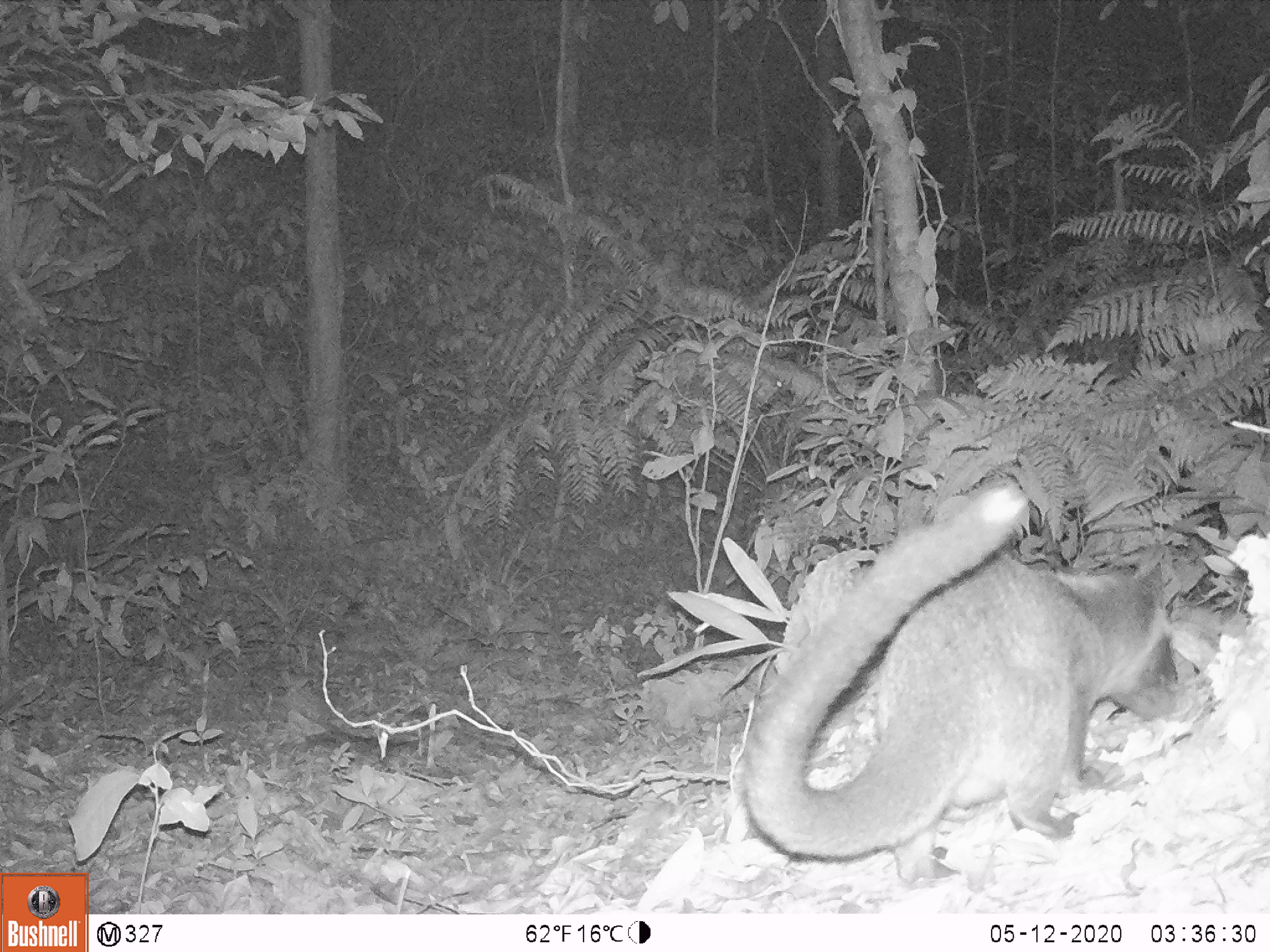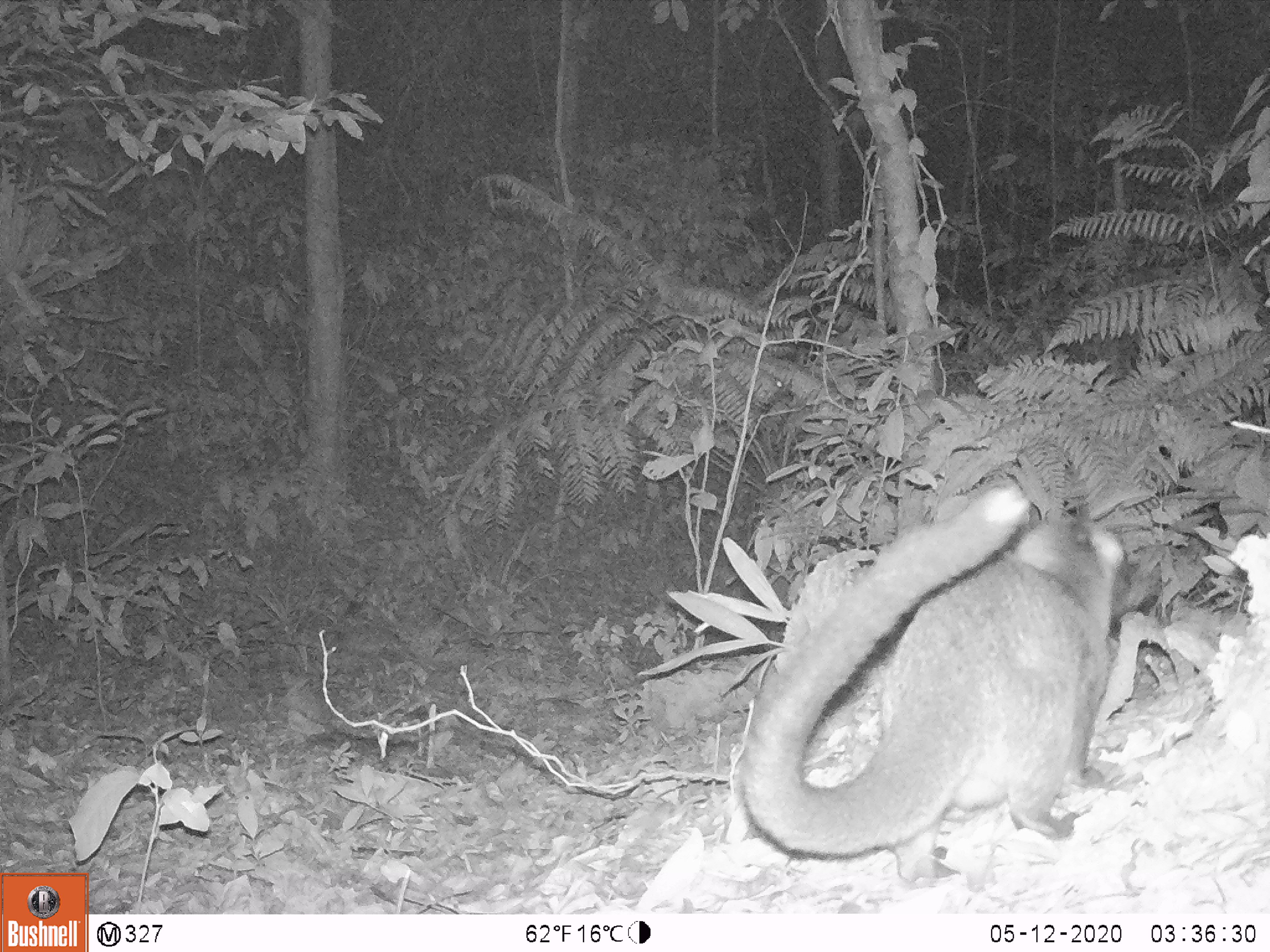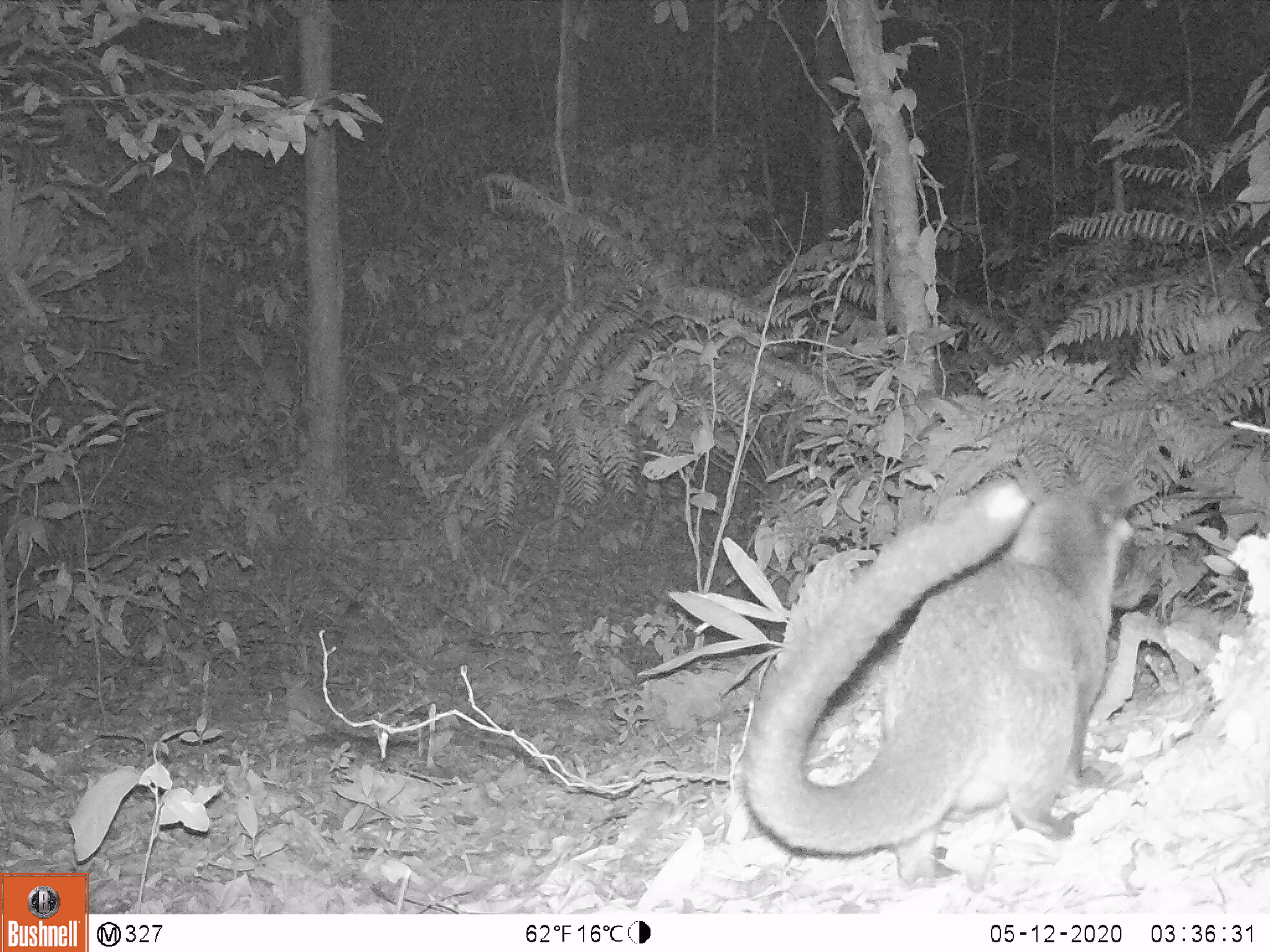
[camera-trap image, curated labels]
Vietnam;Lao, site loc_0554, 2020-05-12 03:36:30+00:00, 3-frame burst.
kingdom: Animalia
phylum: Chordata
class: Mammalia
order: Carnivora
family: Viverridae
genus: Paguma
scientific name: Paguma larvata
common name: masked palm civet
Masked palm civet (Paguma larvata). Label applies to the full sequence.